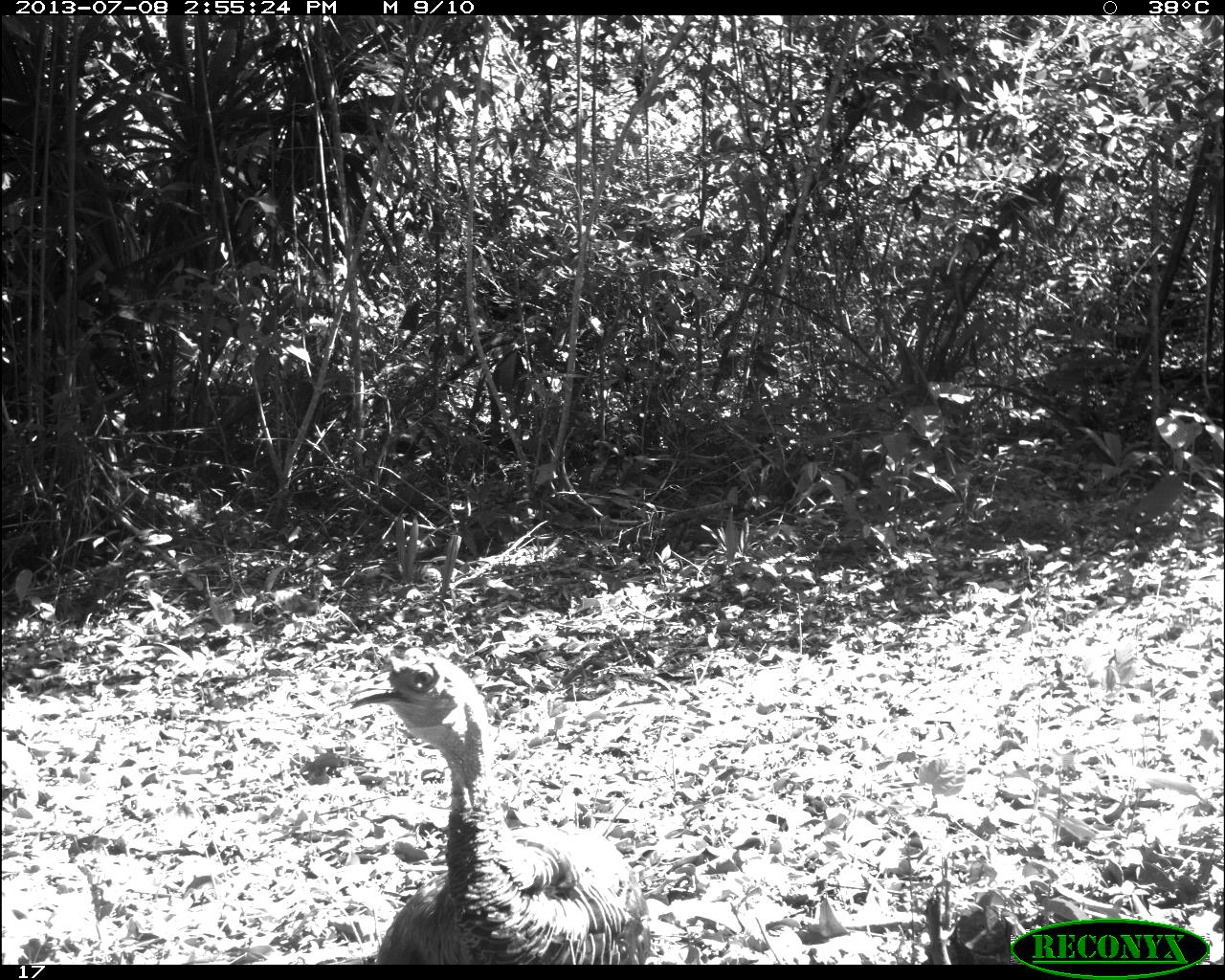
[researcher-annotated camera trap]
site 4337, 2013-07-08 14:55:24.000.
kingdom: Animalia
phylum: Chordata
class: Aves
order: Galliformes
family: Phasianidae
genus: Meleagris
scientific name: Meleagris ocellata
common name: ocellated turkey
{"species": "Meleagris ocellata (ocellated turkey)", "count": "2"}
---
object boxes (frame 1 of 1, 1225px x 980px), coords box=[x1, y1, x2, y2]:
meleagris ocellata: box=[345, 642, 647, 961]